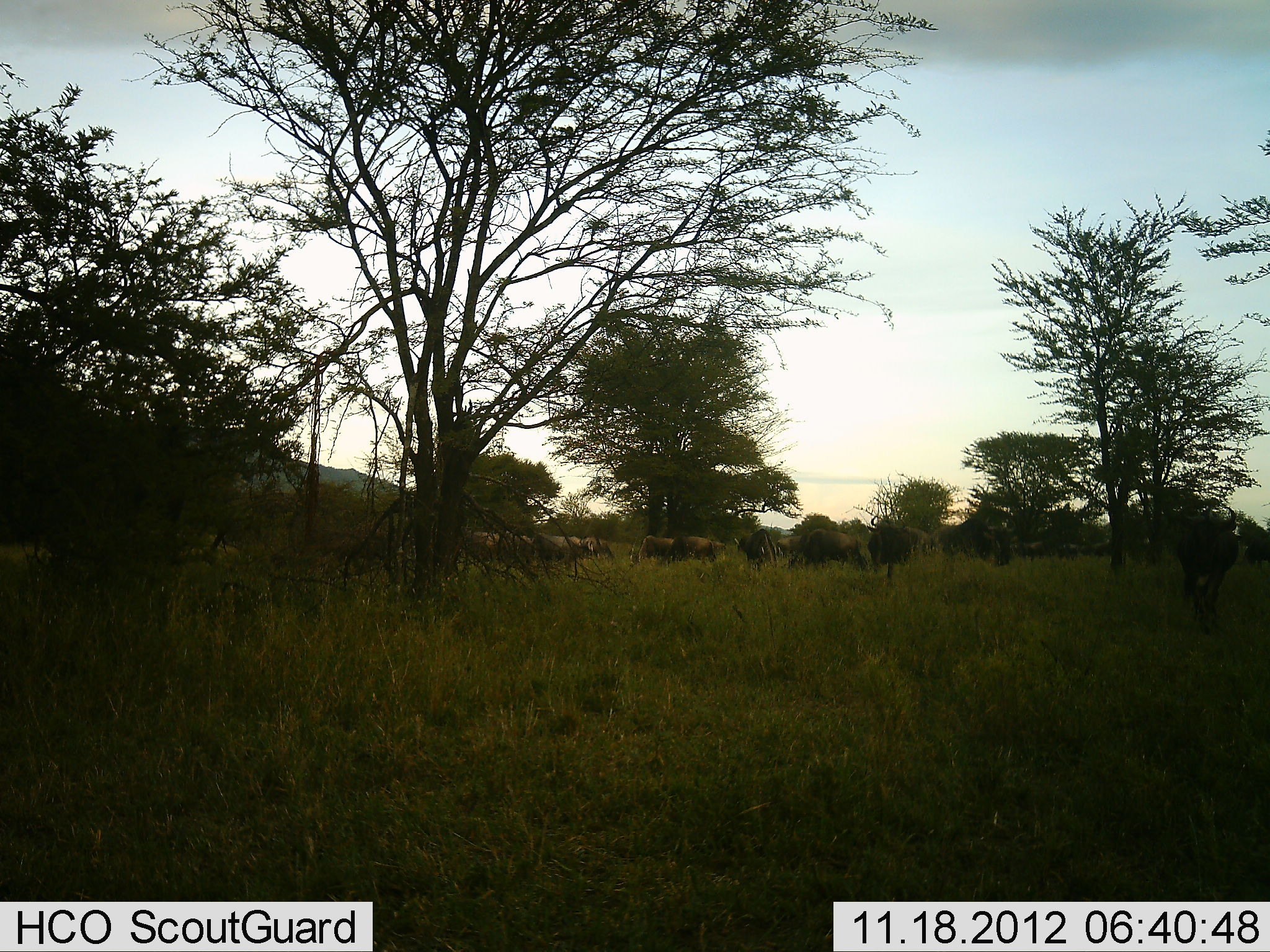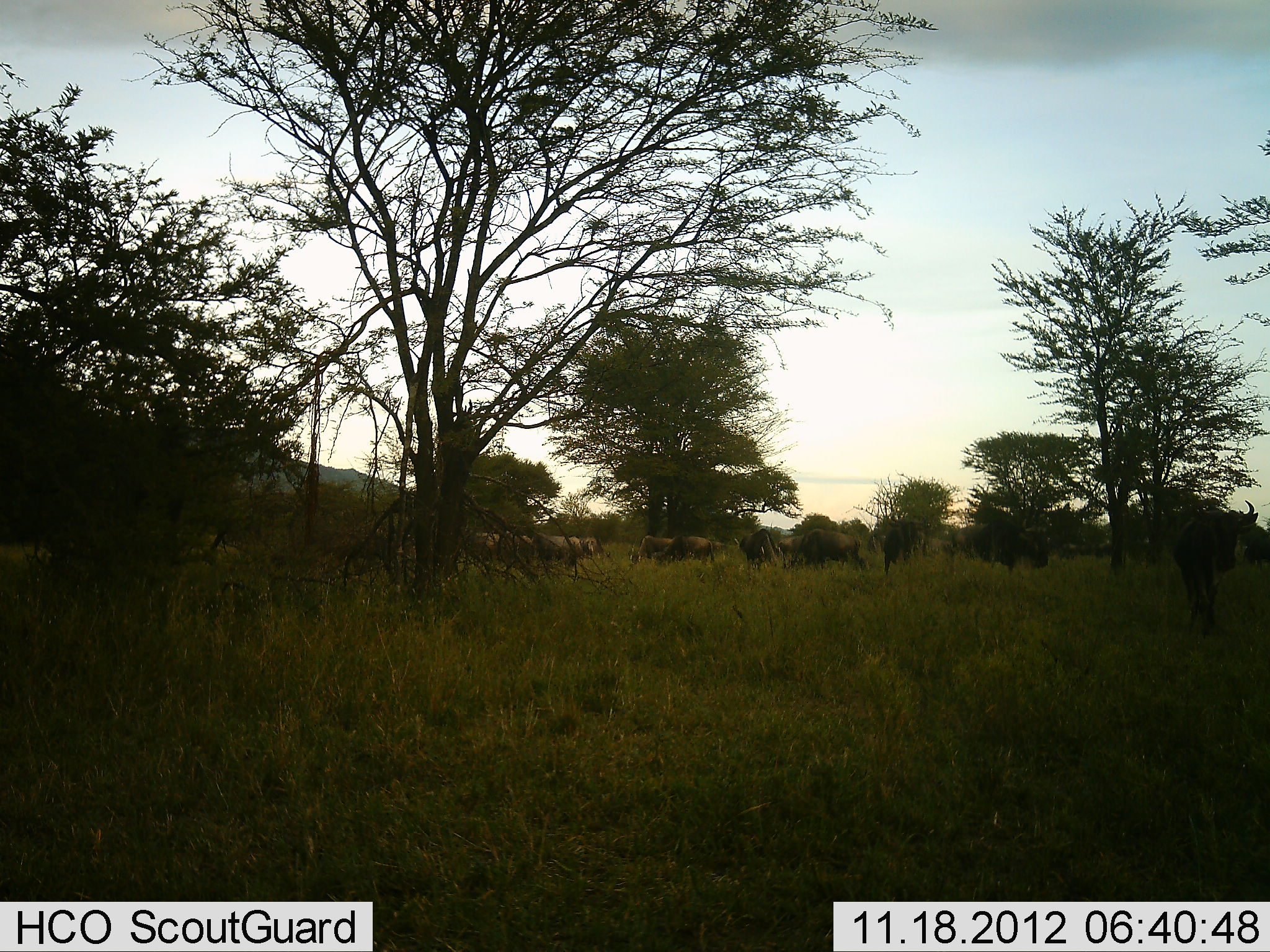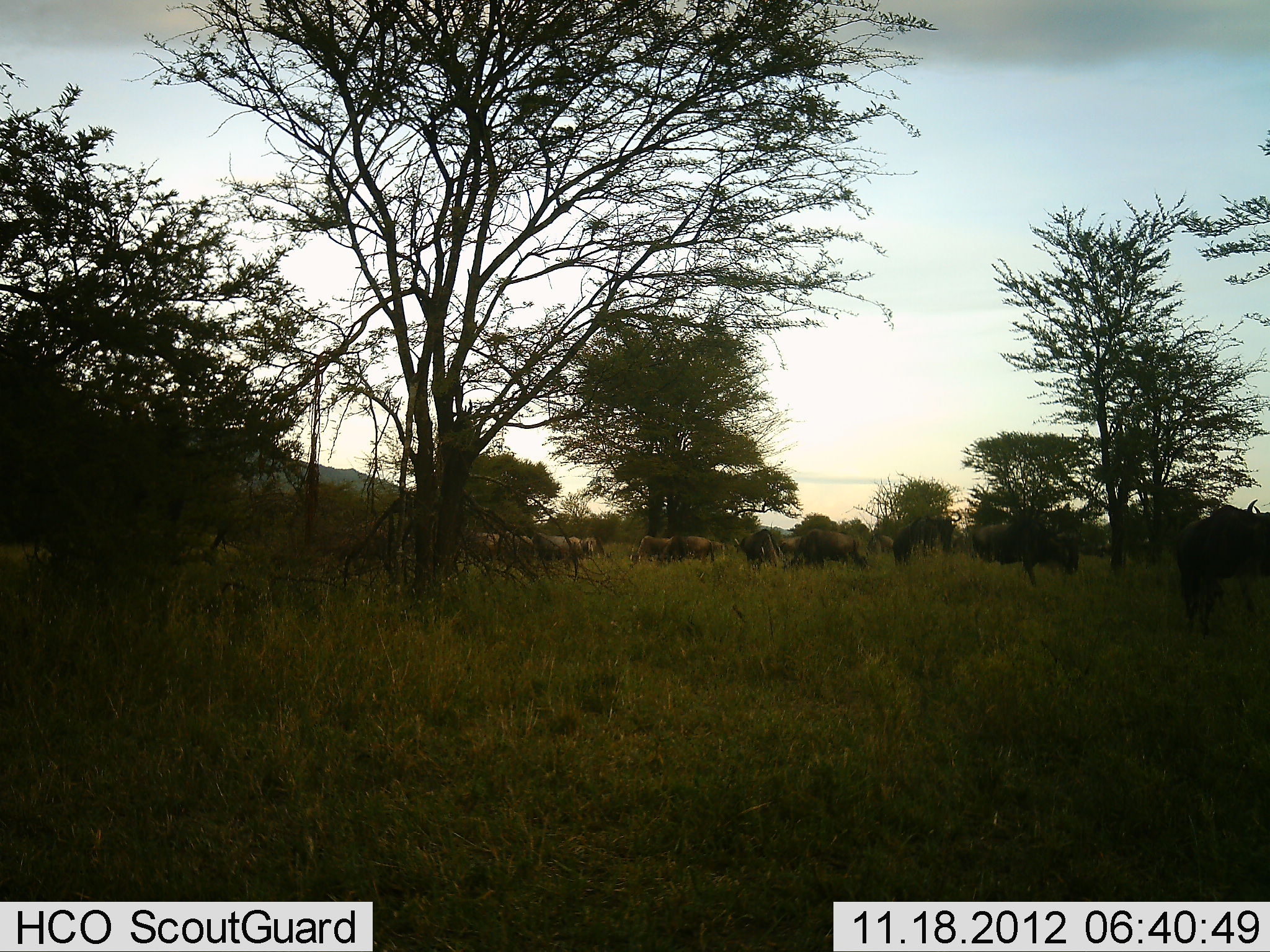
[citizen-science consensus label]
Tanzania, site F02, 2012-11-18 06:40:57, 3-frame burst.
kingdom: Animalia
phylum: Chordata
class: Mammalia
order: Artiodactyla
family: Bovidae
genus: Connochaetes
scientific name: Connochaetes taurinus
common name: blue wildebeest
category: wildebeest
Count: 11-50.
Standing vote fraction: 60%.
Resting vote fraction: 10%.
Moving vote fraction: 90%.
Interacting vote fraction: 0%.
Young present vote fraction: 0%.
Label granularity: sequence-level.